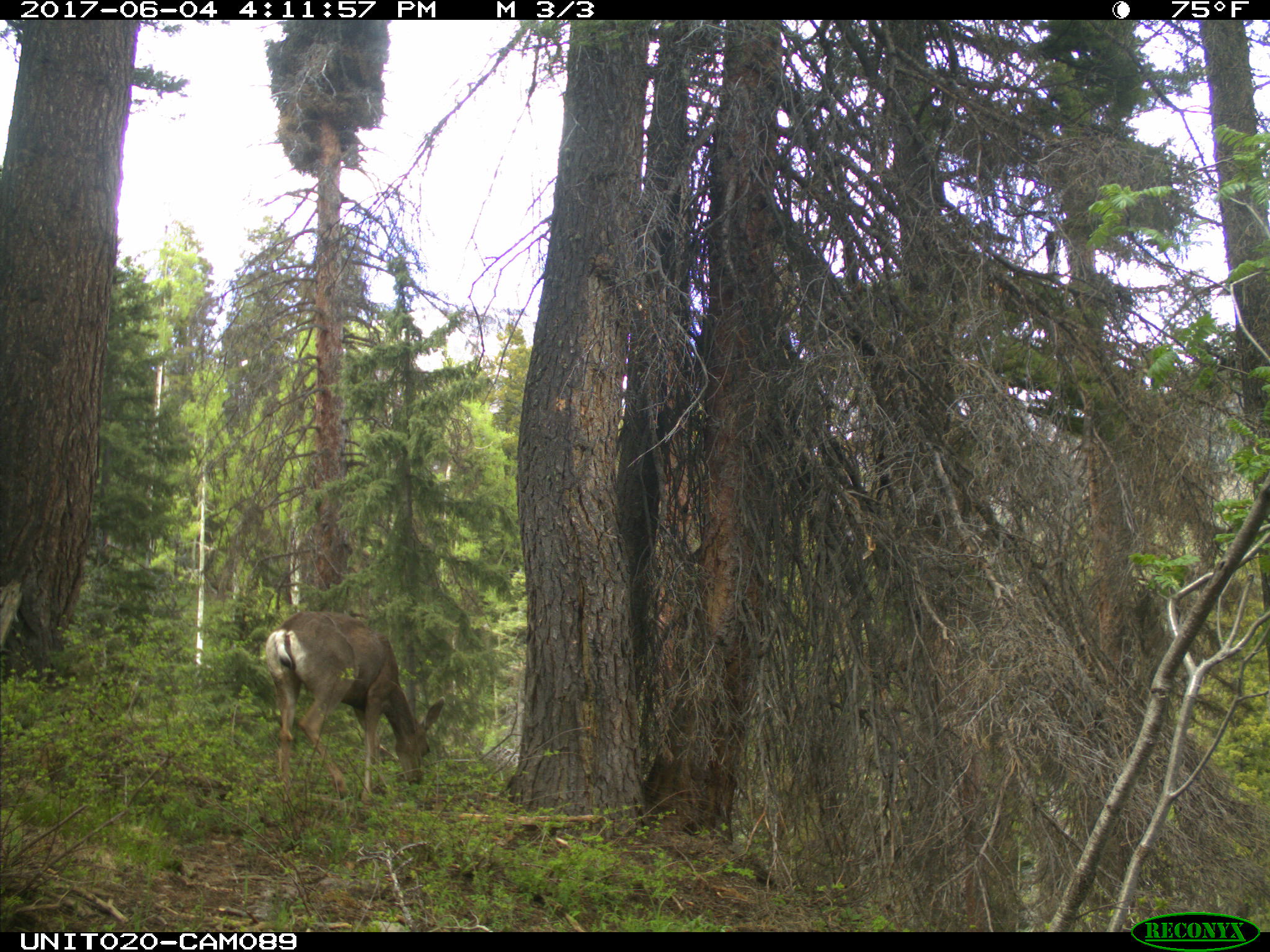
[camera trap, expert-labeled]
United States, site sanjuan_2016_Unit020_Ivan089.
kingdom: Animalia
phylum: Chordata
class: Mammalia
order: Artiodactyla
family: Cervidae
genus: Odocoileus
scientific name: Odocoileus hemionus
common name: mule deer